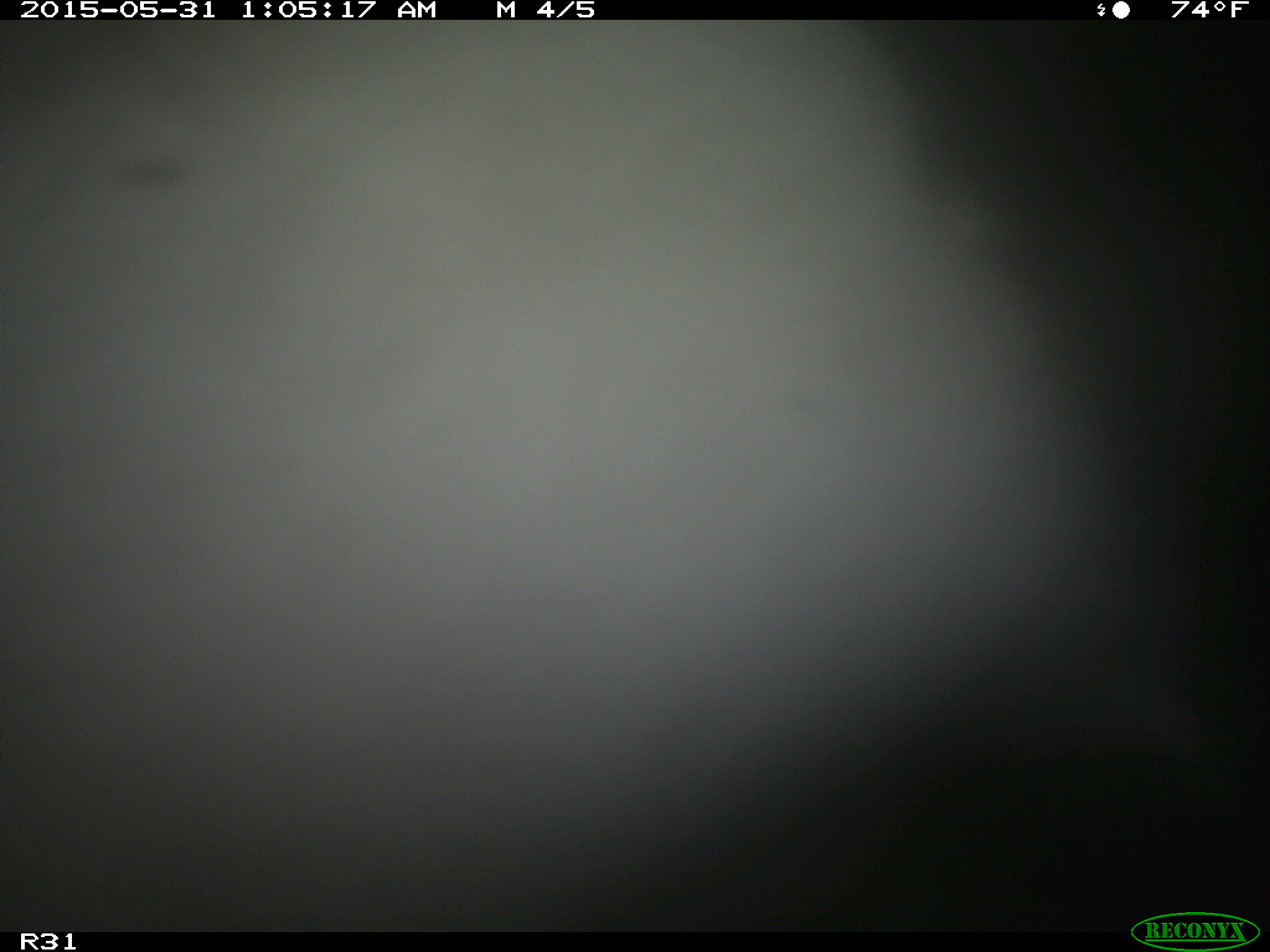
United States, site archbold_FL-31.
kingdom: Animalia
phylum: Chordata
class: Mammalia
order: Artiodactyla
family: Bovidae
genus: Bos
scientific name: Bos taurus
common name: domestic cow